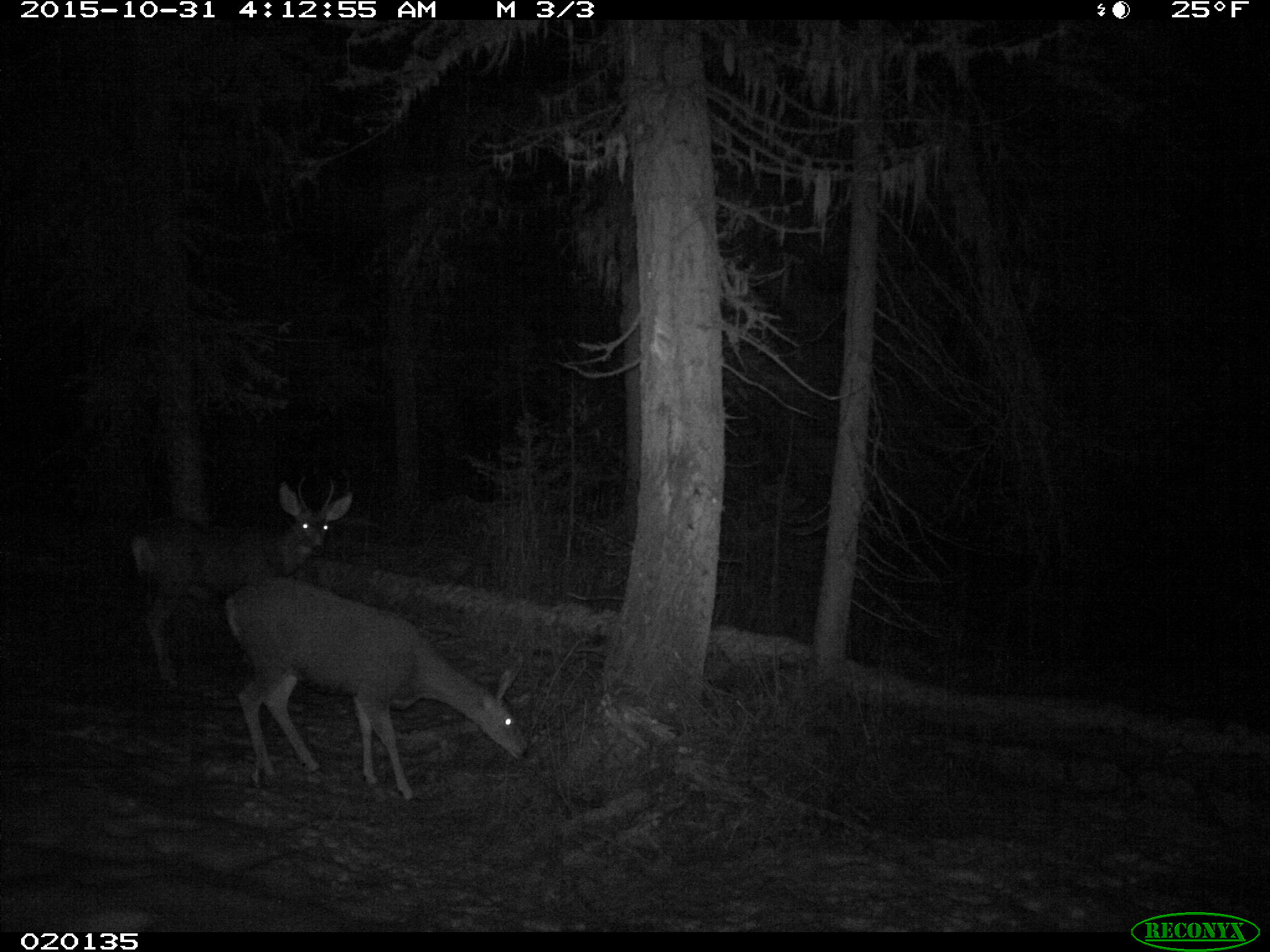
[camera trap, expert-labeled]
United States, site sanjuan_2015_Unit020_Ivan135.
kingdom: Animalia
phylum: Chordata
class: Mammalia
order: Artiodactyla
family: Cervidae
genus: Odocoileus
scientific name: Odocoileus hemionus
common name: mule deer